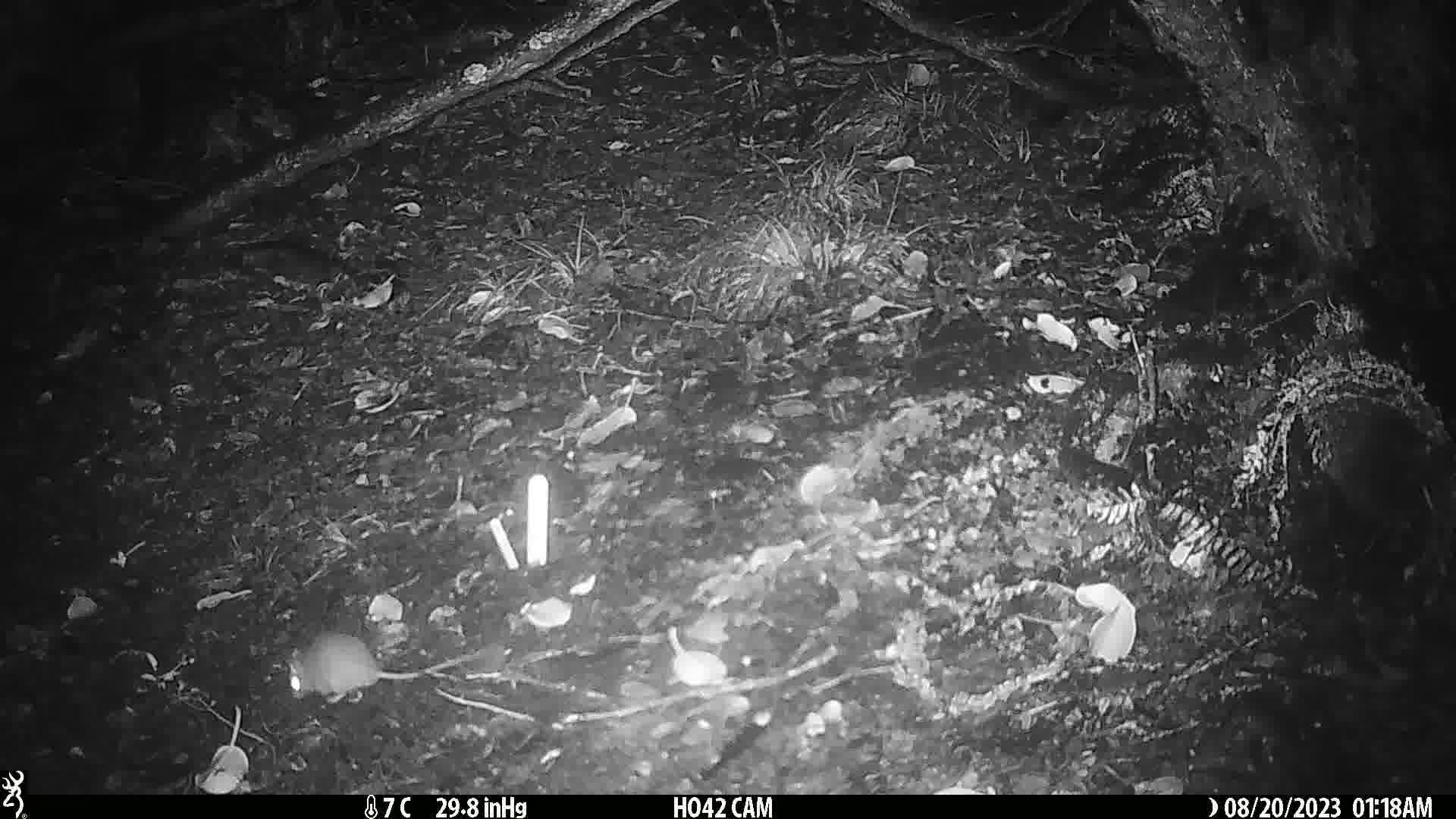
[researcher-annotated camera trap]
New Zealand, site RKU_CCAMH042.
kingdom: Animalia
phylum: Chordata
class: Mammalia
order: Rodentia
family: Muridae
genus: Rattus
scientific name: Rattus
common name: rat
Rat (Rattus).